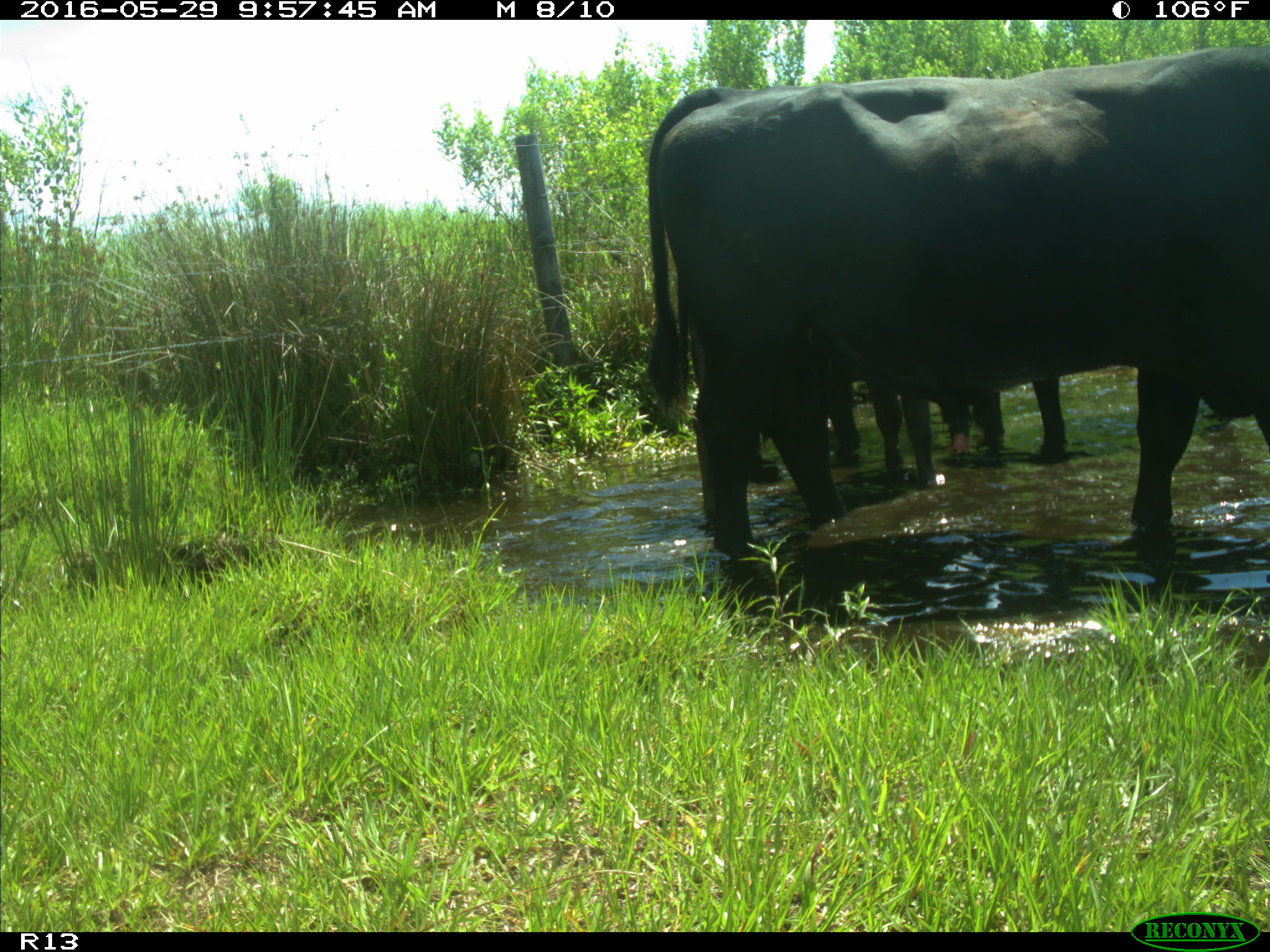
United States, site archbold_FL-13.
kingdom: Animalia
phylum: Chordata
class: Mammalia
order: Artiodactyla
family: Bovidae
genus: Bos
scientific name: Bos taurus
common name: domestic cow